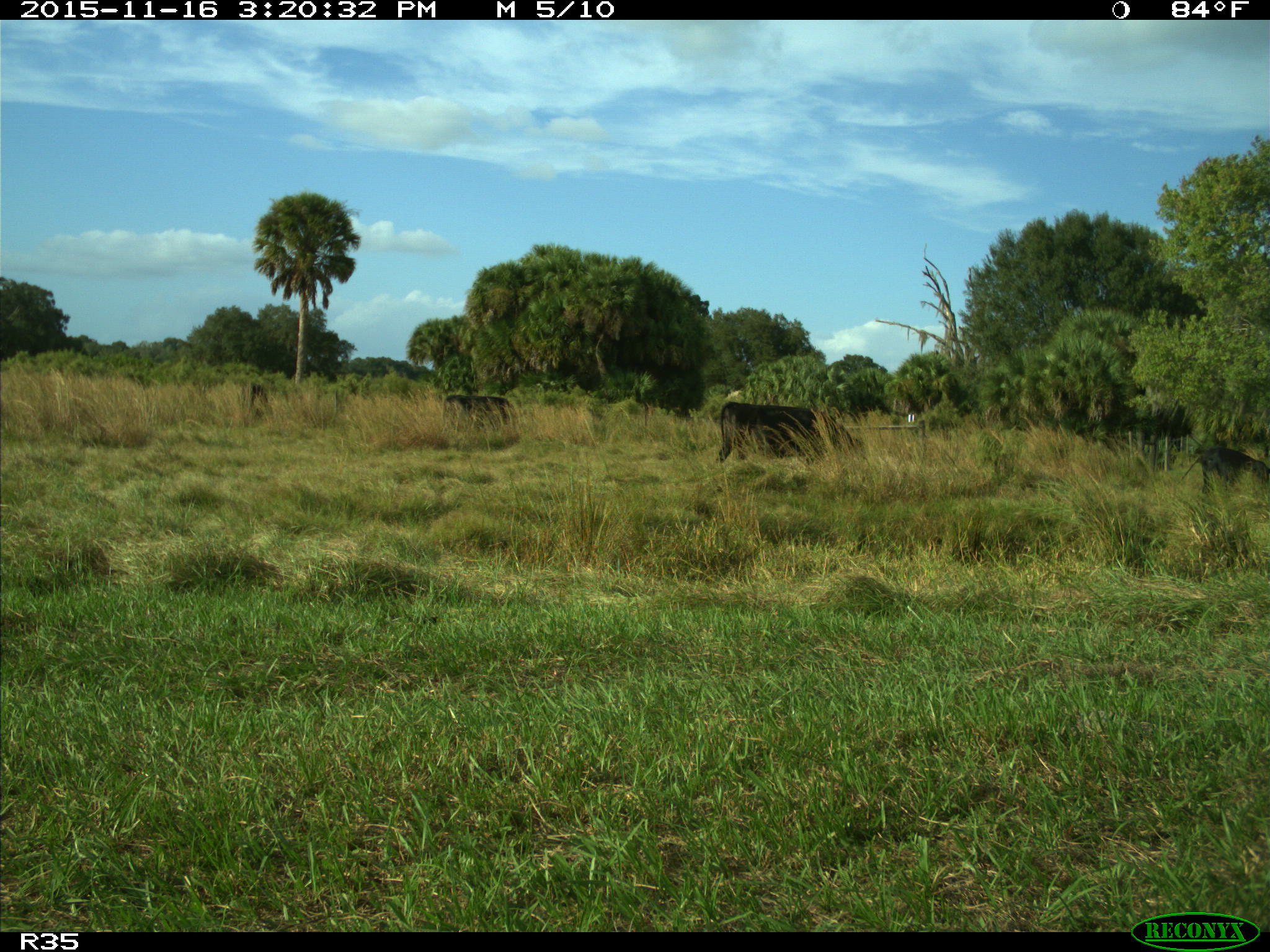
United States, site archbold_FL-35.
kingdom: Animalia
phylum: Chordata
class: Mammalia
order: Artiodactyla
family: Bovidae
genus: Bos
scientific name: Bos taurus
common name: domestic cow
Bos taurus (domestic cow).